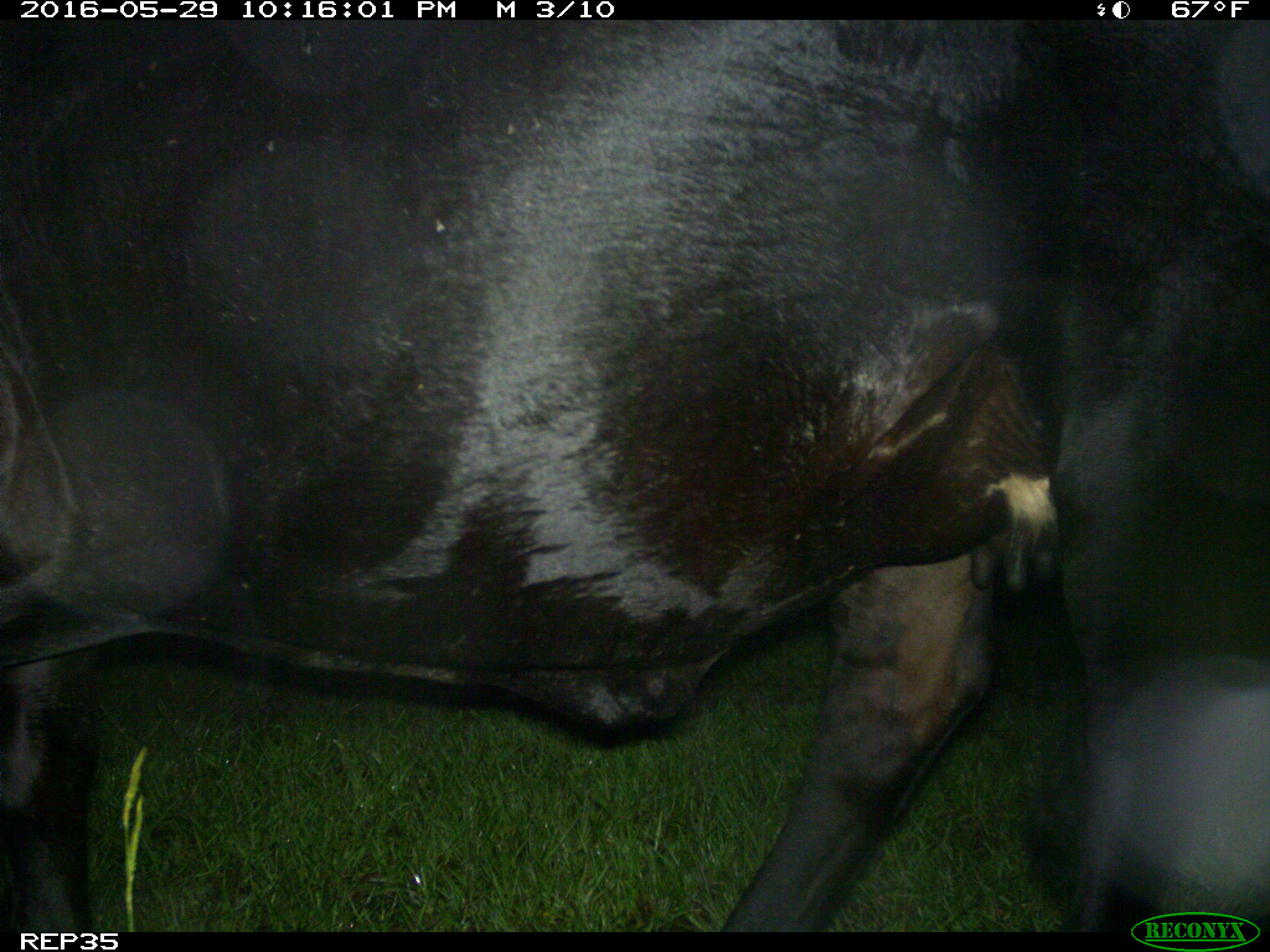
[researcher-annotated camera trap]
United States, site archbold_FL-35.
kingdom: Animalia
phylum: Chordata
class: Mammalia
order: Artiodactyla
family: Bovidae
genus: Bos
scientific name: Bos taurus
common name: domestic cow